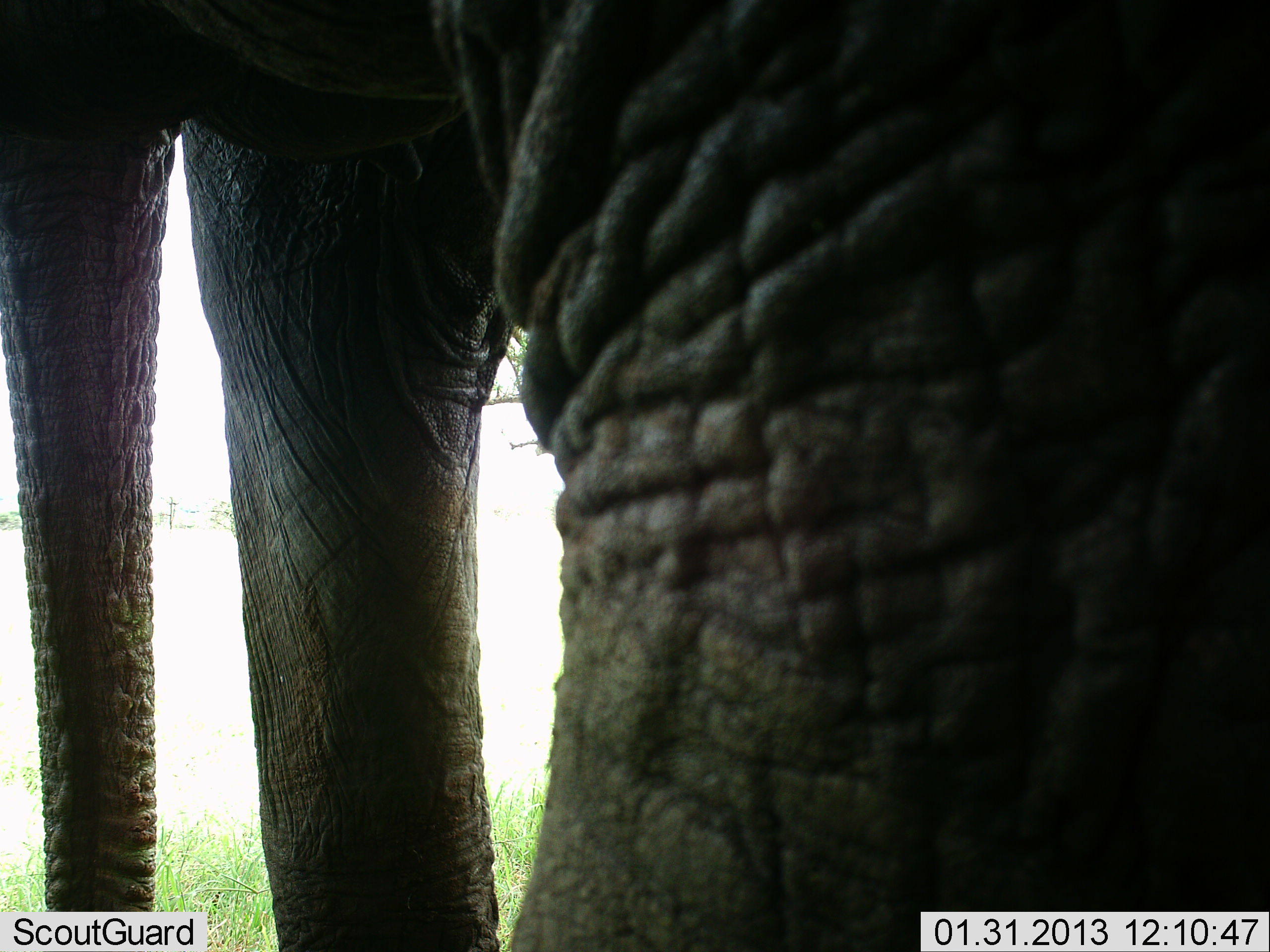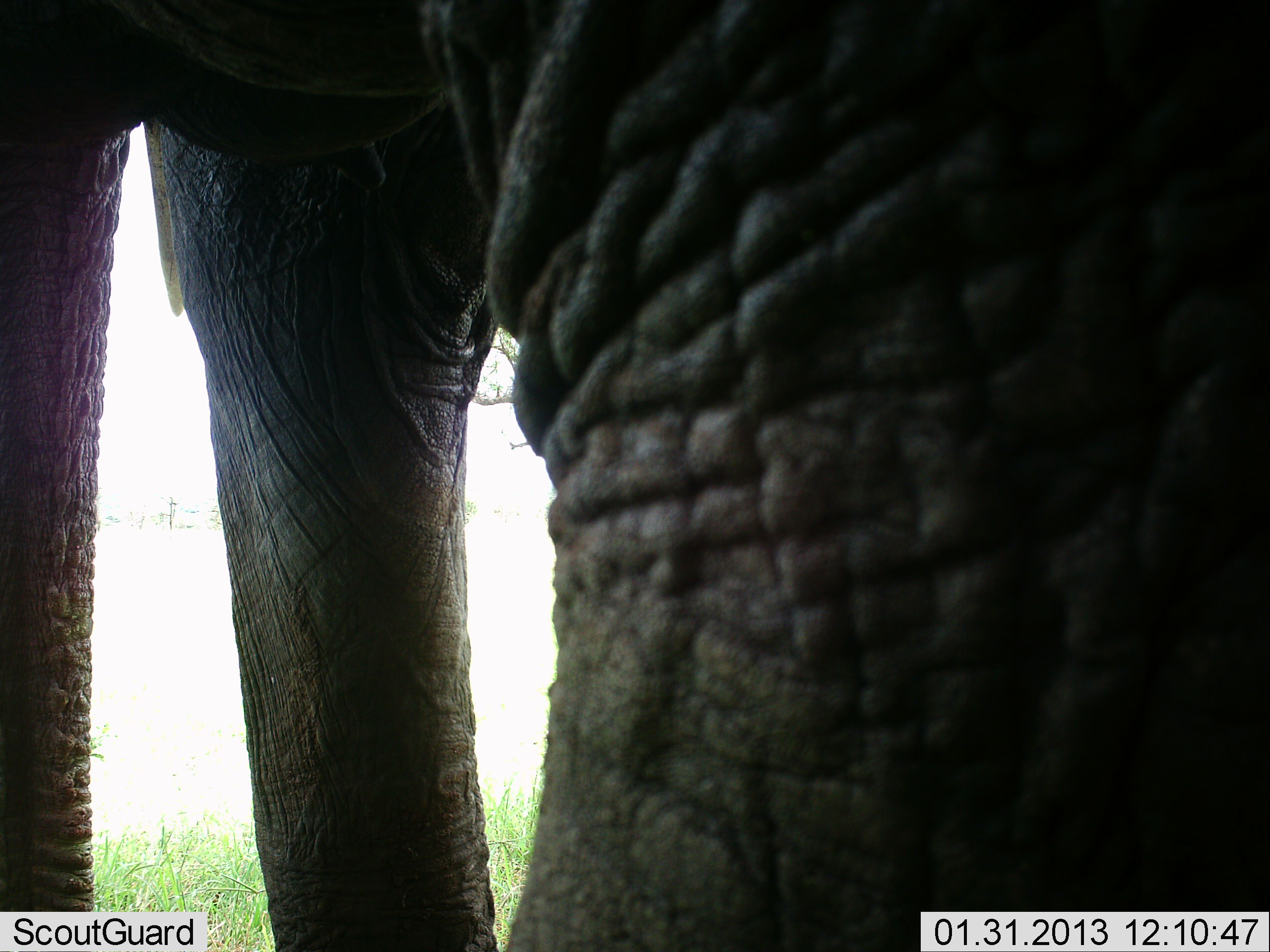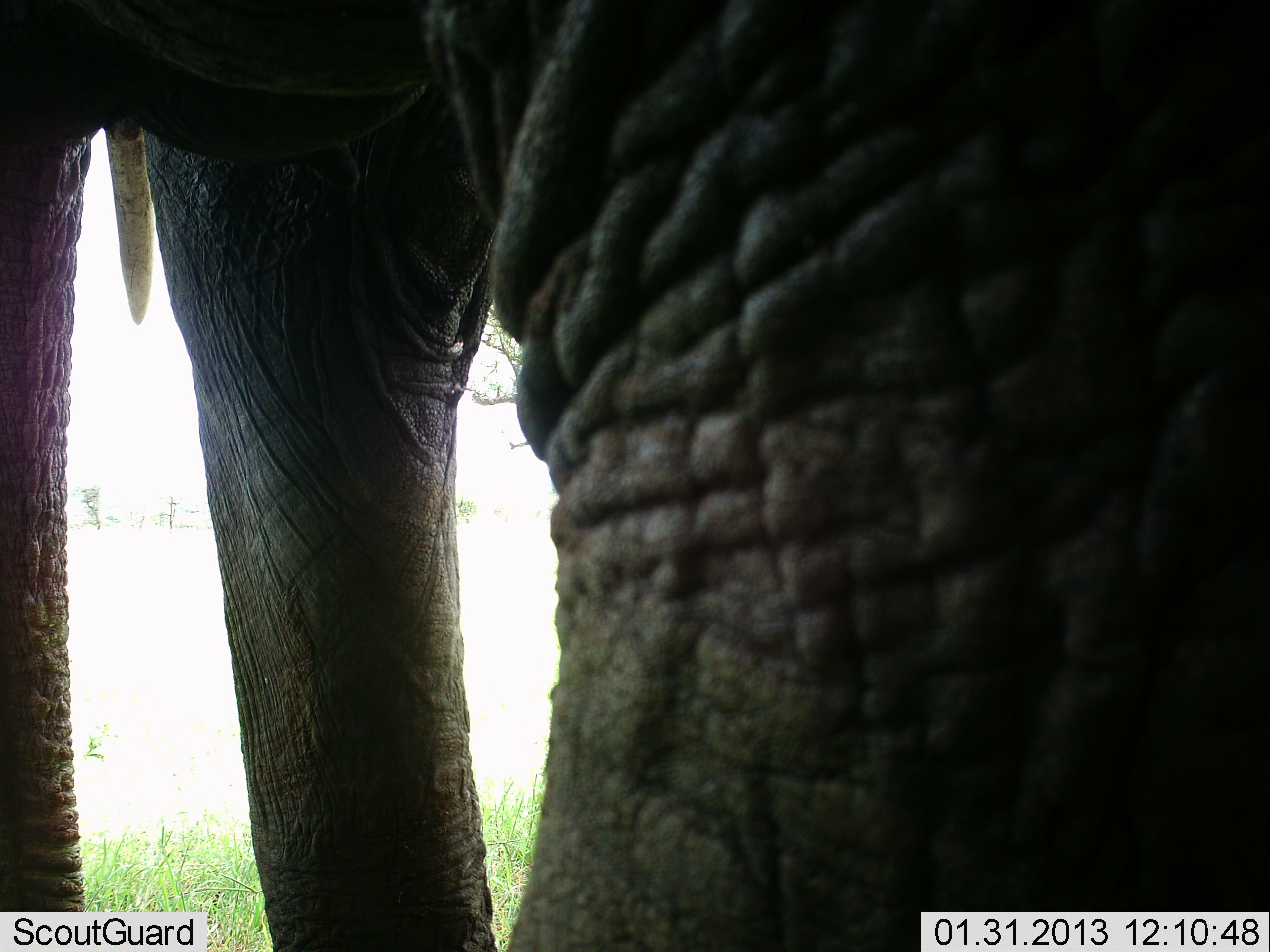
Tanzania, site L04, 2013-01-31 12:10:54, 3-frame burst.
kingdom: Animalia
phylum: Chordata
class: Mammalia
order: Proboscidea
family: Elephantidae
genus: Loxodonta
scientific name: Loxodonta africana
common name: african bush elephant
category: elephant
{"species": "elephant (african bush elephant) (Loxodonta africana)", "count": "1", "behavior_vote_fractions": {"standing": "93%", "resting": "0%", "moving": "7%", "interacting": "0%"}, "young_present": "0%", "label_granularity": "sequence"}